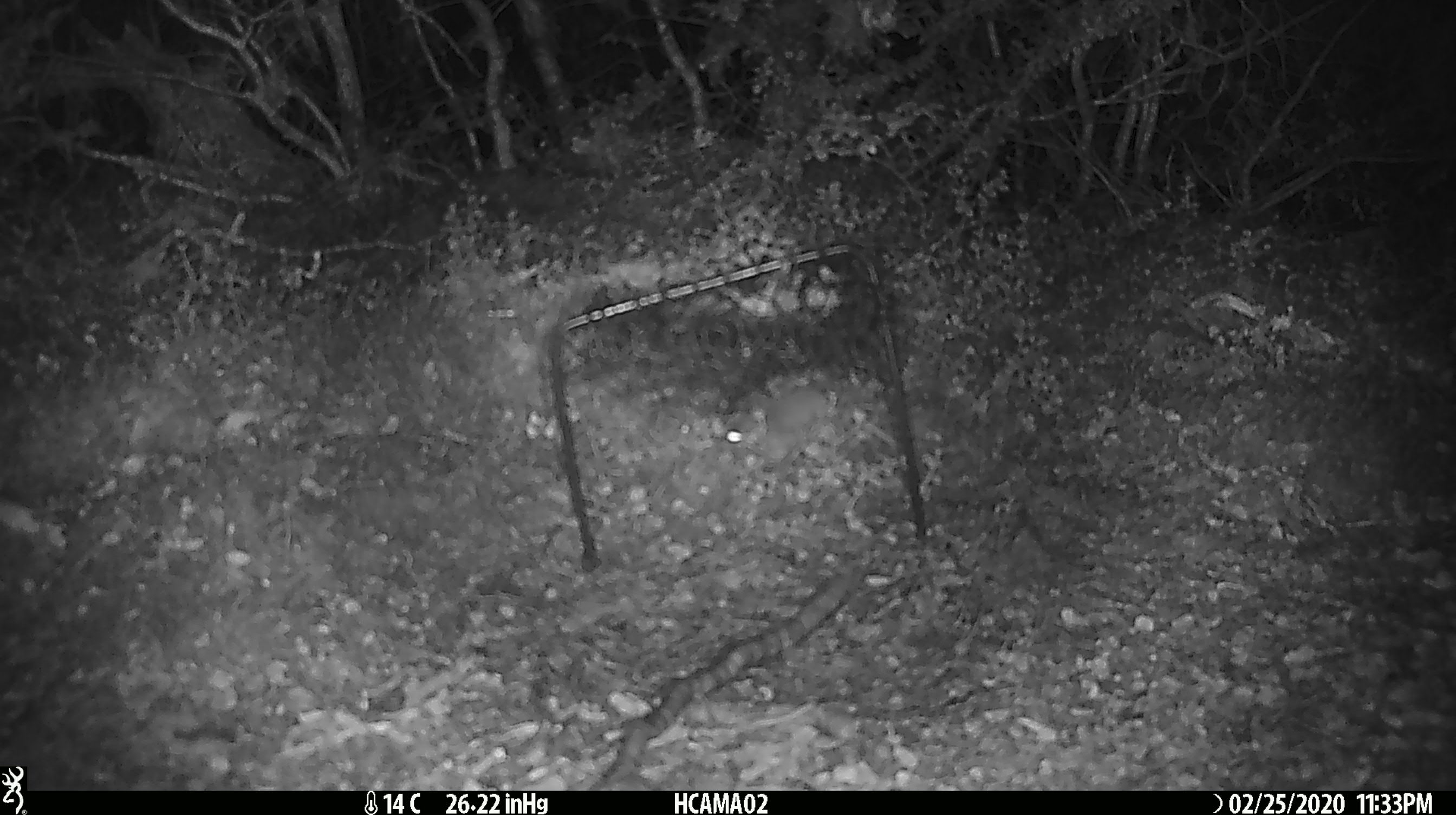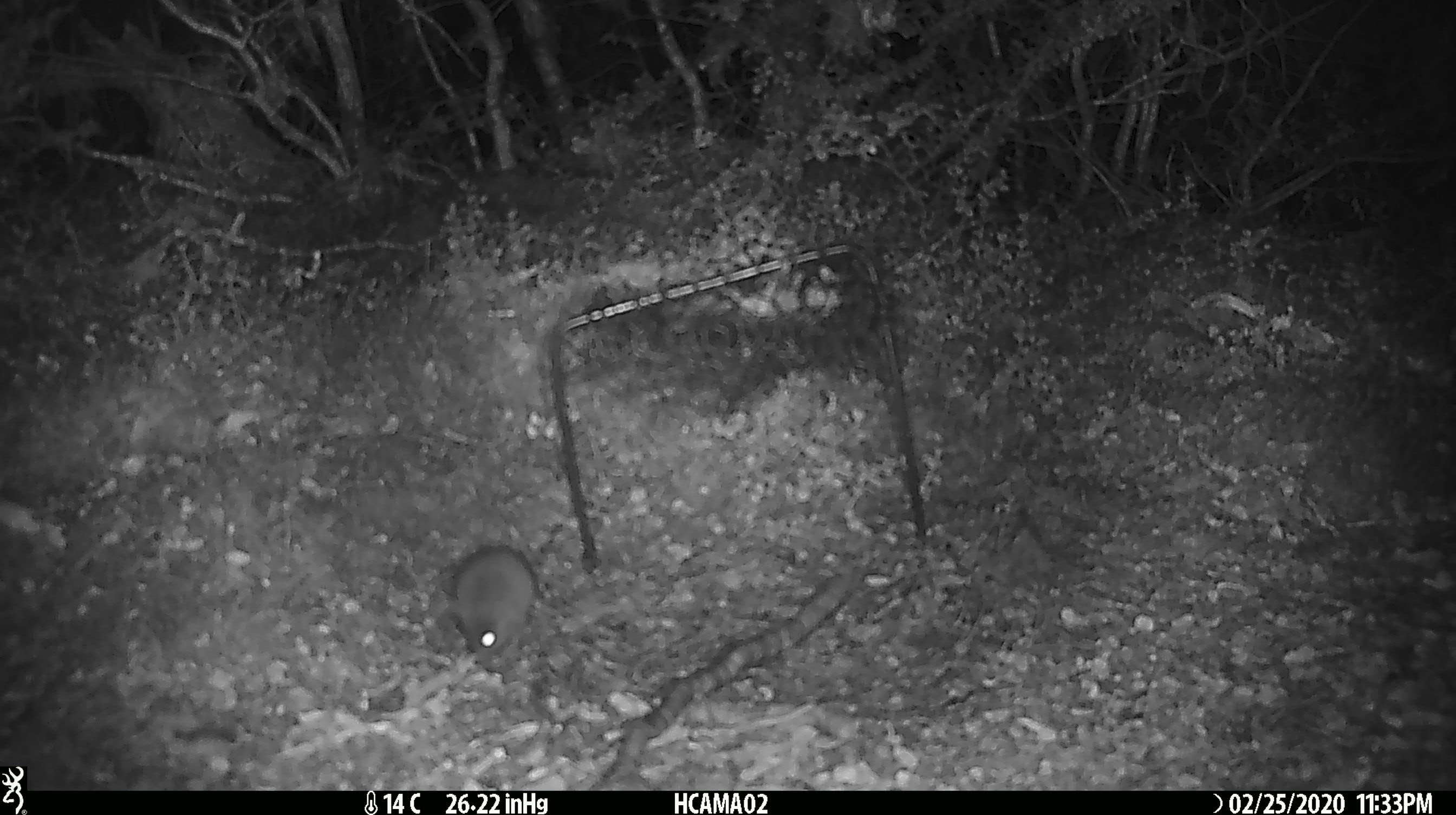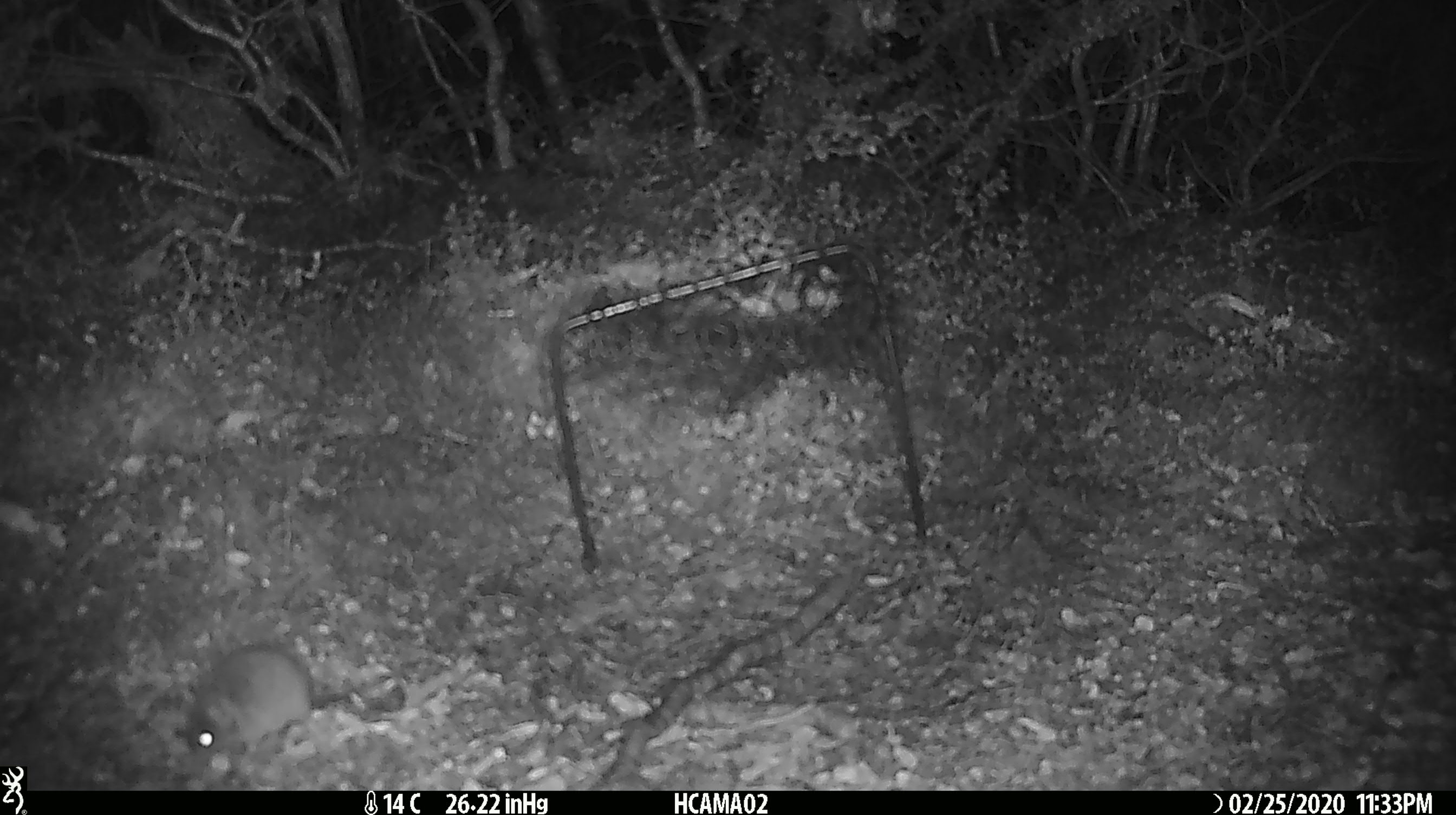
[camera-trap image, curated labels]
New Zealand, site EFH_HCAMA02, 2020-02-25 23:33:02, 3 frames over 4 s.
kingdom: Animalia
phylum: Chordata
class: Mammalia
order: Rodentia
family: Muridae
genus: Mus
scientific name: Mus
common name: mouse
Mouse (Mus).